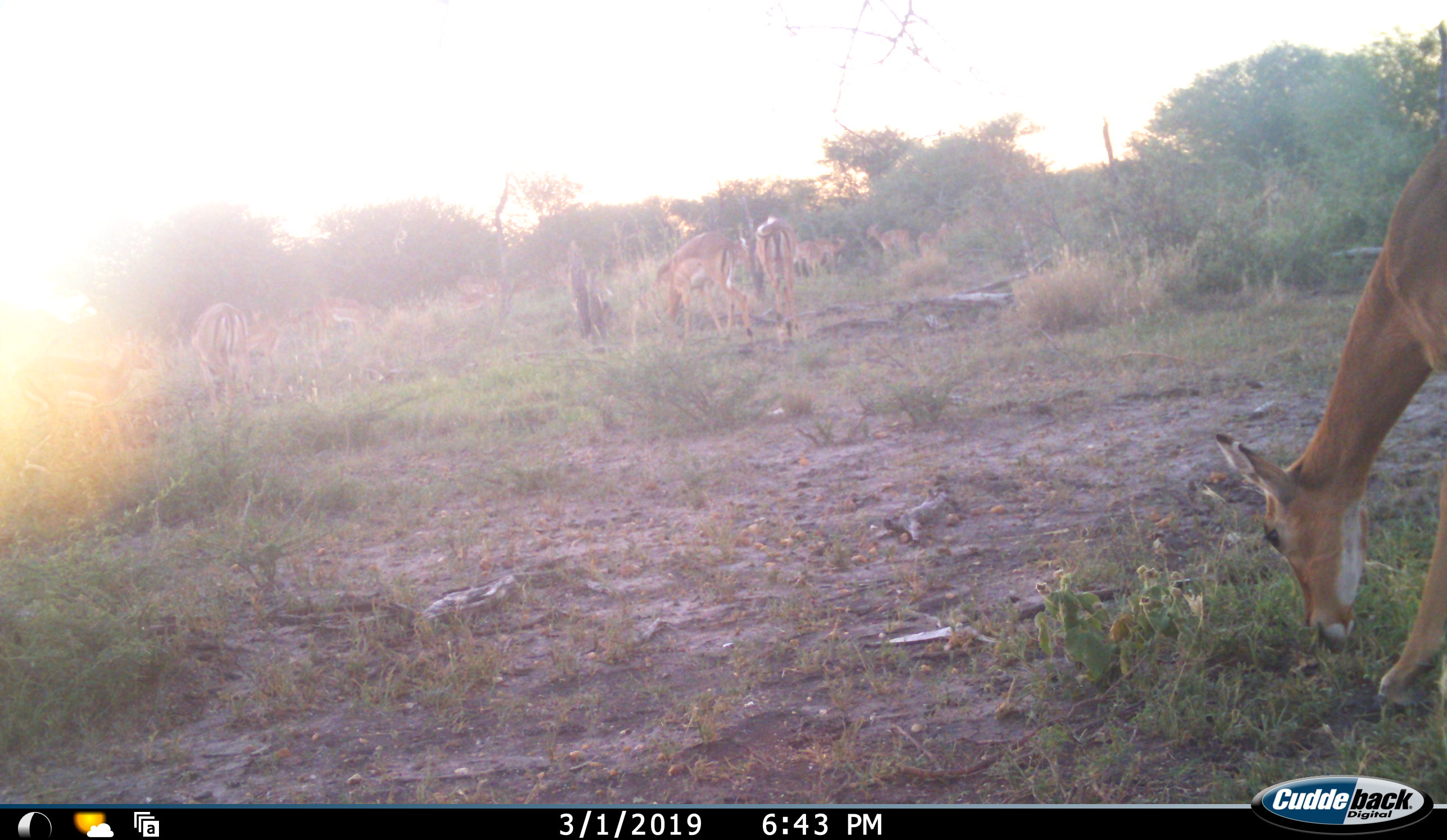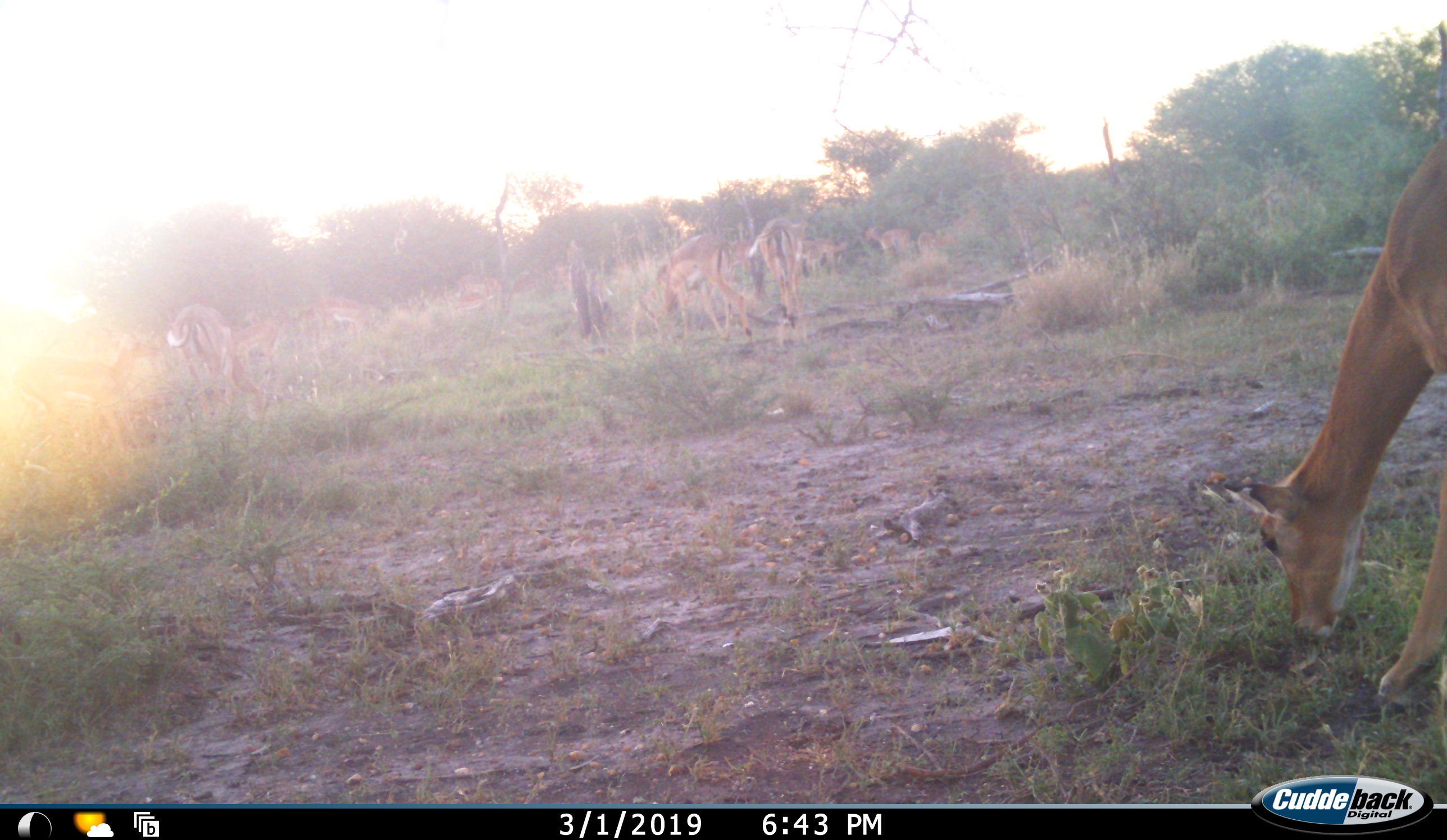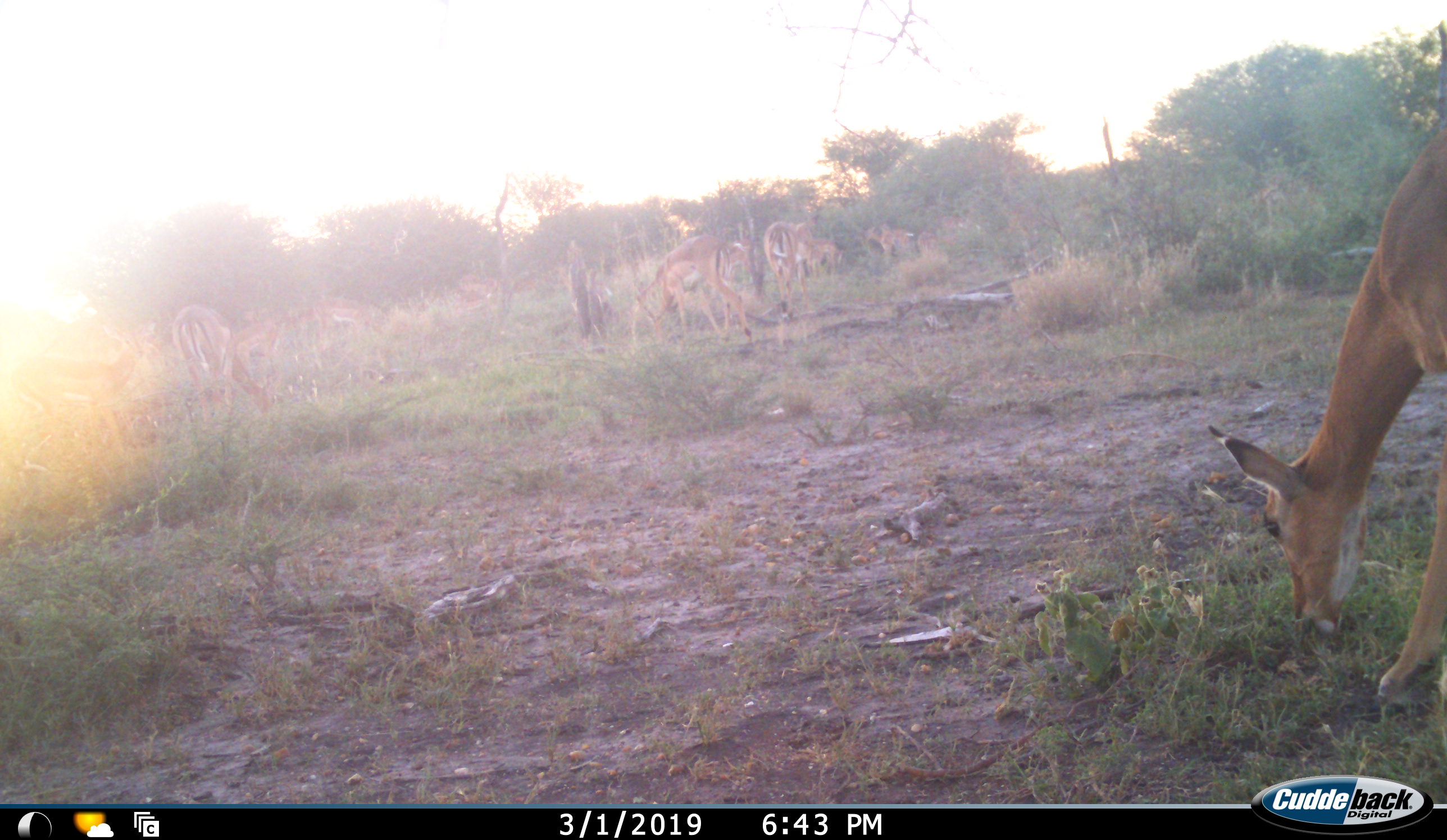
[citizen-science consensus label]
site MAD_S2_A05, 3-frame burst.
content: unidentified animal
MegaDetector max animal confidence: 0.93